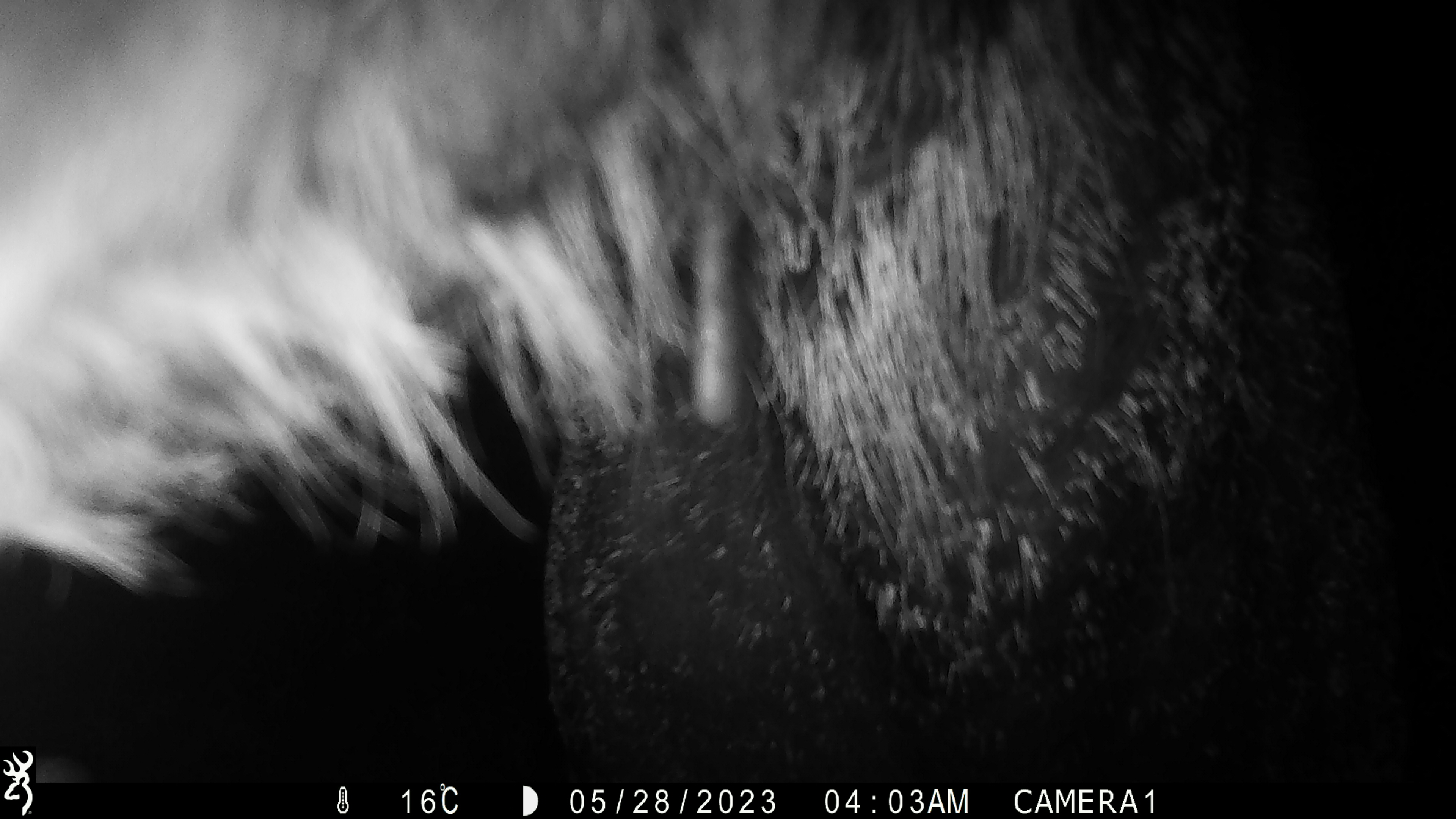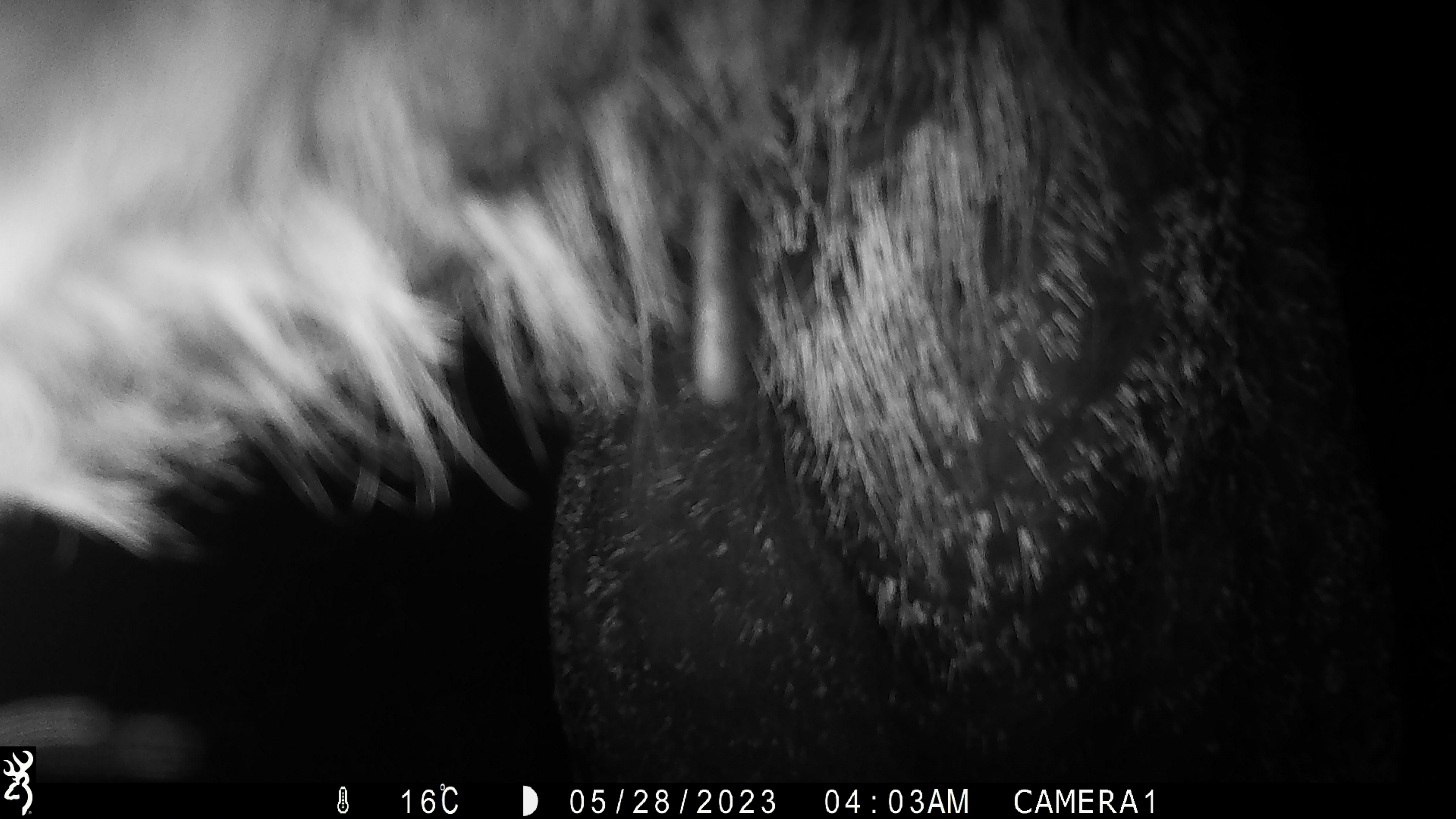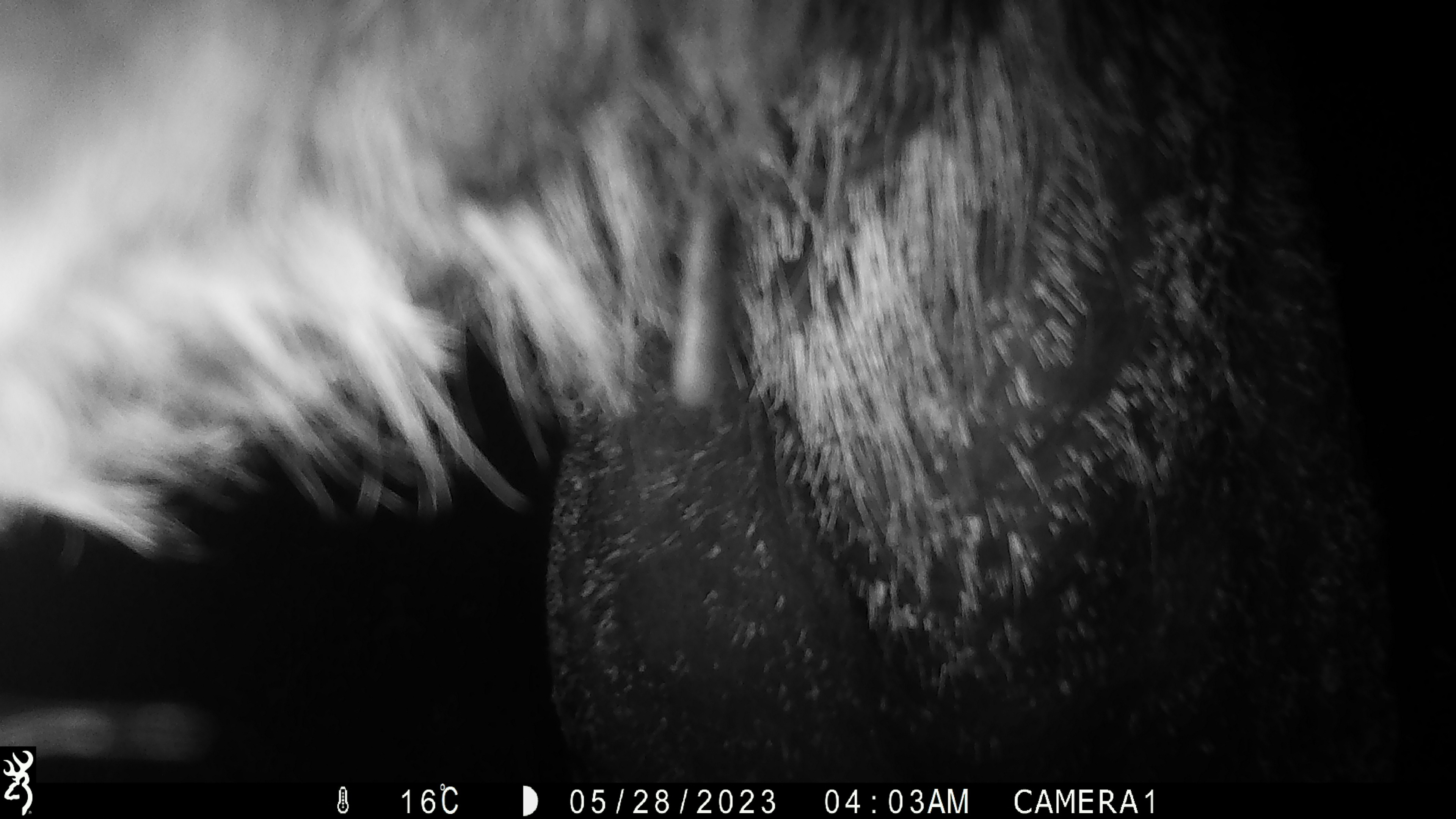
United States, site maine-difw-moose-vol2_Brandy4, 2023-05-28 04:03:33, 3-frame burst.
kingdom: Animalia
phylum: Chordata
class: Mammalia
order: Artiodactyla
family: Cervidae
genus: Alces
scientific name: Alces alces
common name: moose